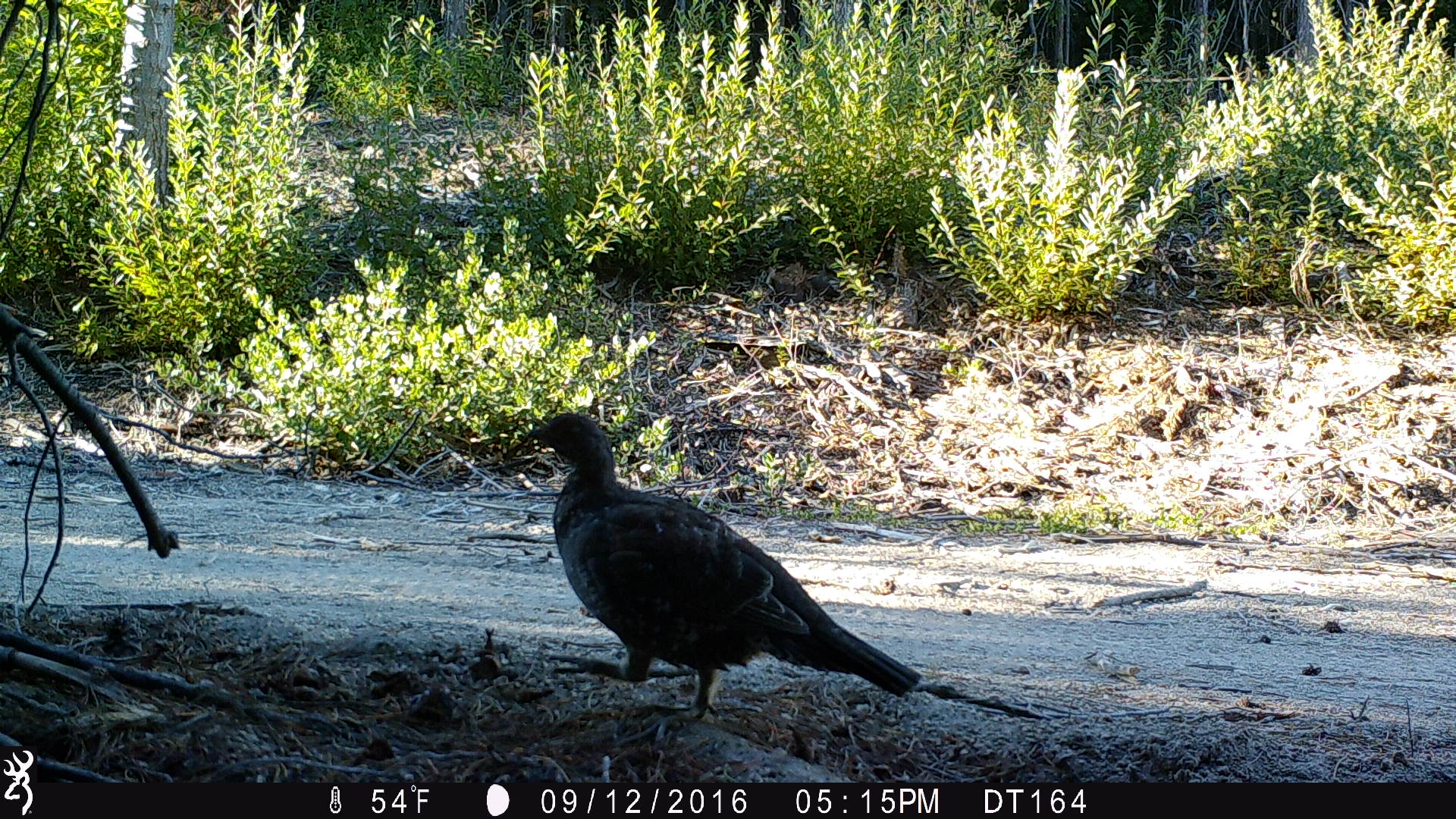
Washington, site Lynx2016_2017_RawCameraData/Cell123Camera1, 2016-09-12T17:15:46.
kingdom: Animalia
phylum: Chordata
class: Aves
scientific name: Aves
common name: birds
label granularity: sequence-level